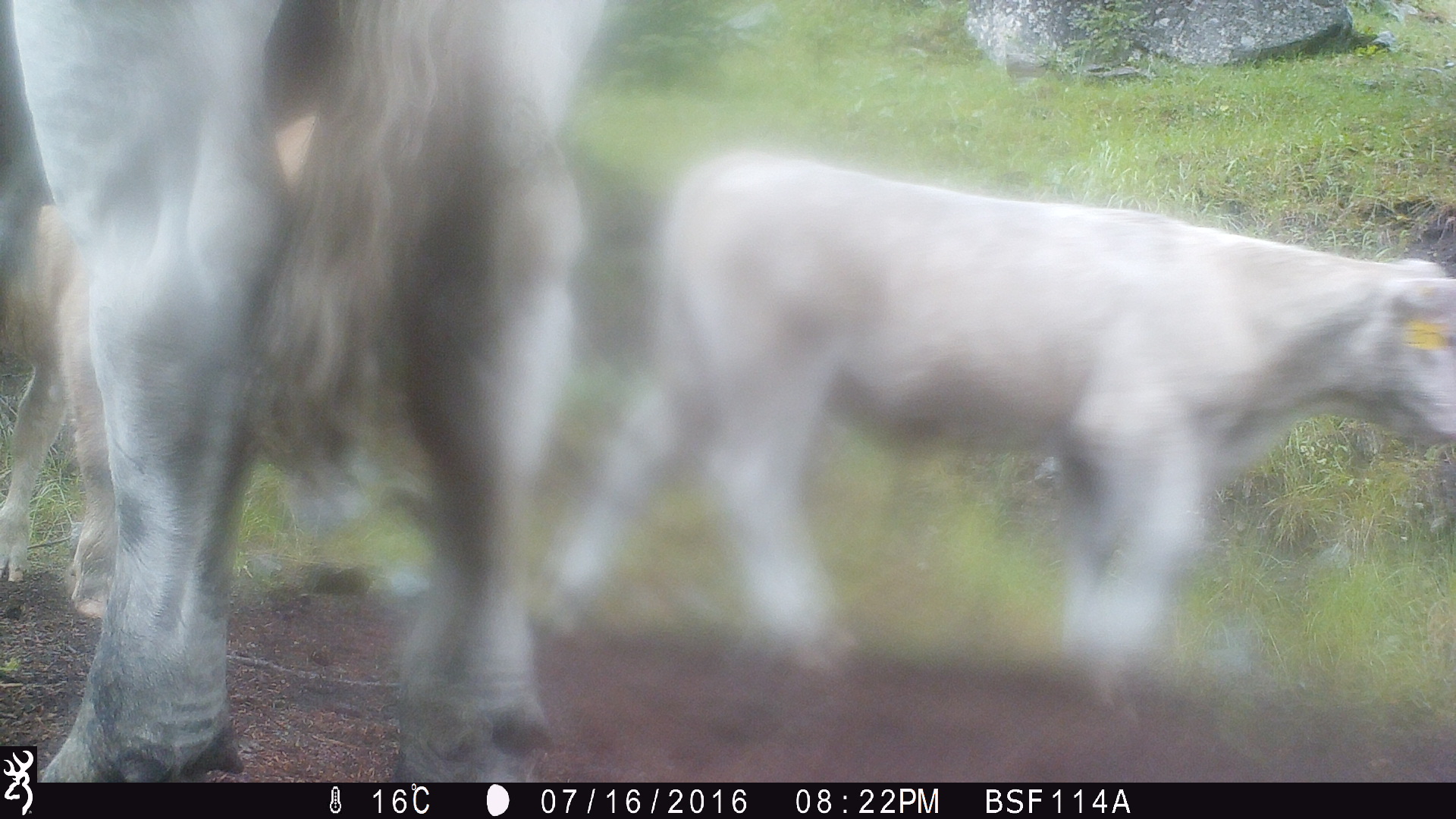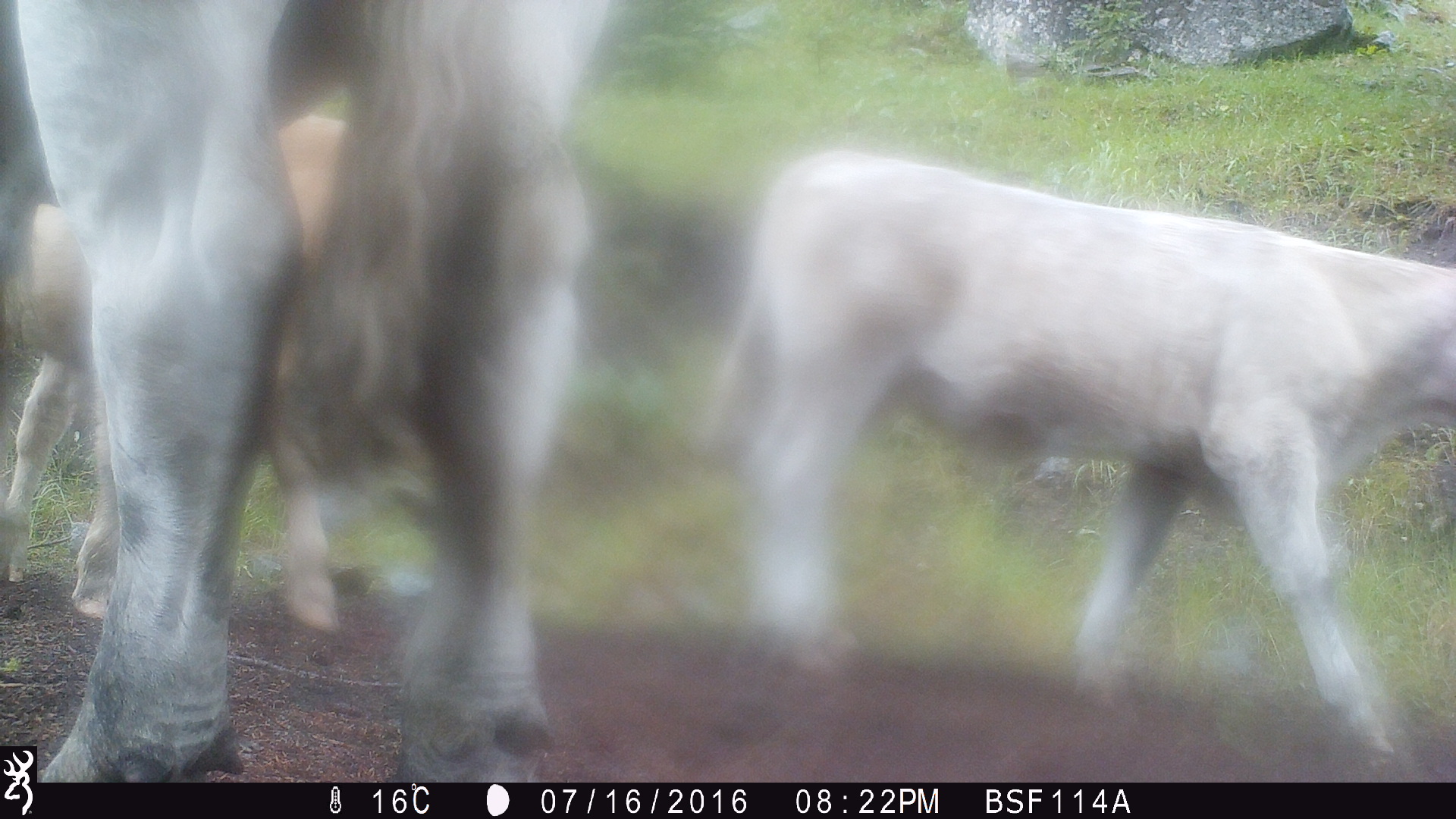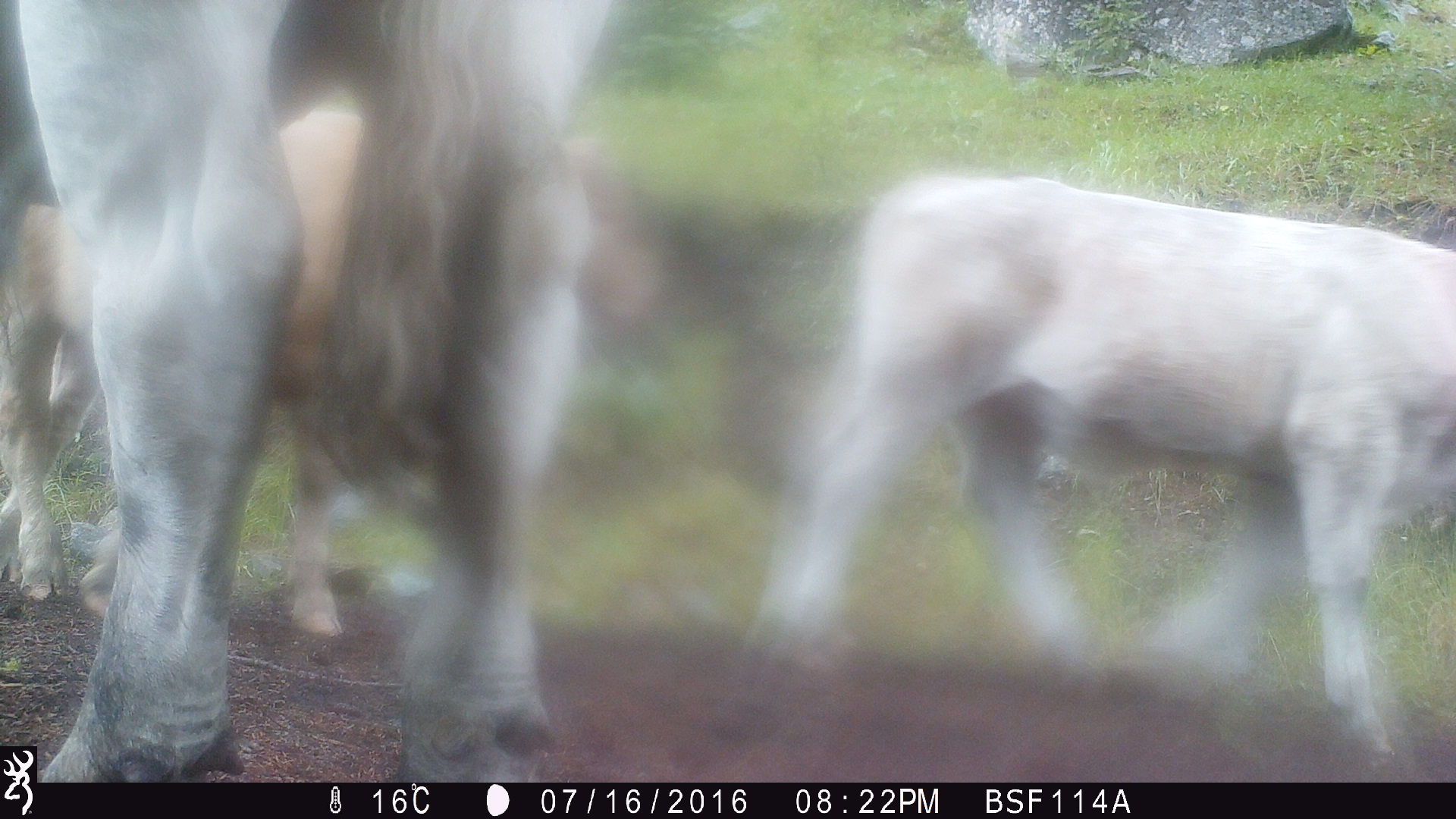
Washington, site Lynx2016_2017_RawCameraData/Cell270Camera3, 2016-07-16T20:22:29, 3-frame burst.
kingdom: Animalia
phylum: Chordata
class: Mammalia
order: Artiodactyla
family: Bovidae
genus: Bos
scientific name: Bos taurus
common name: domestic cattle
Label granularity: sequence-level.